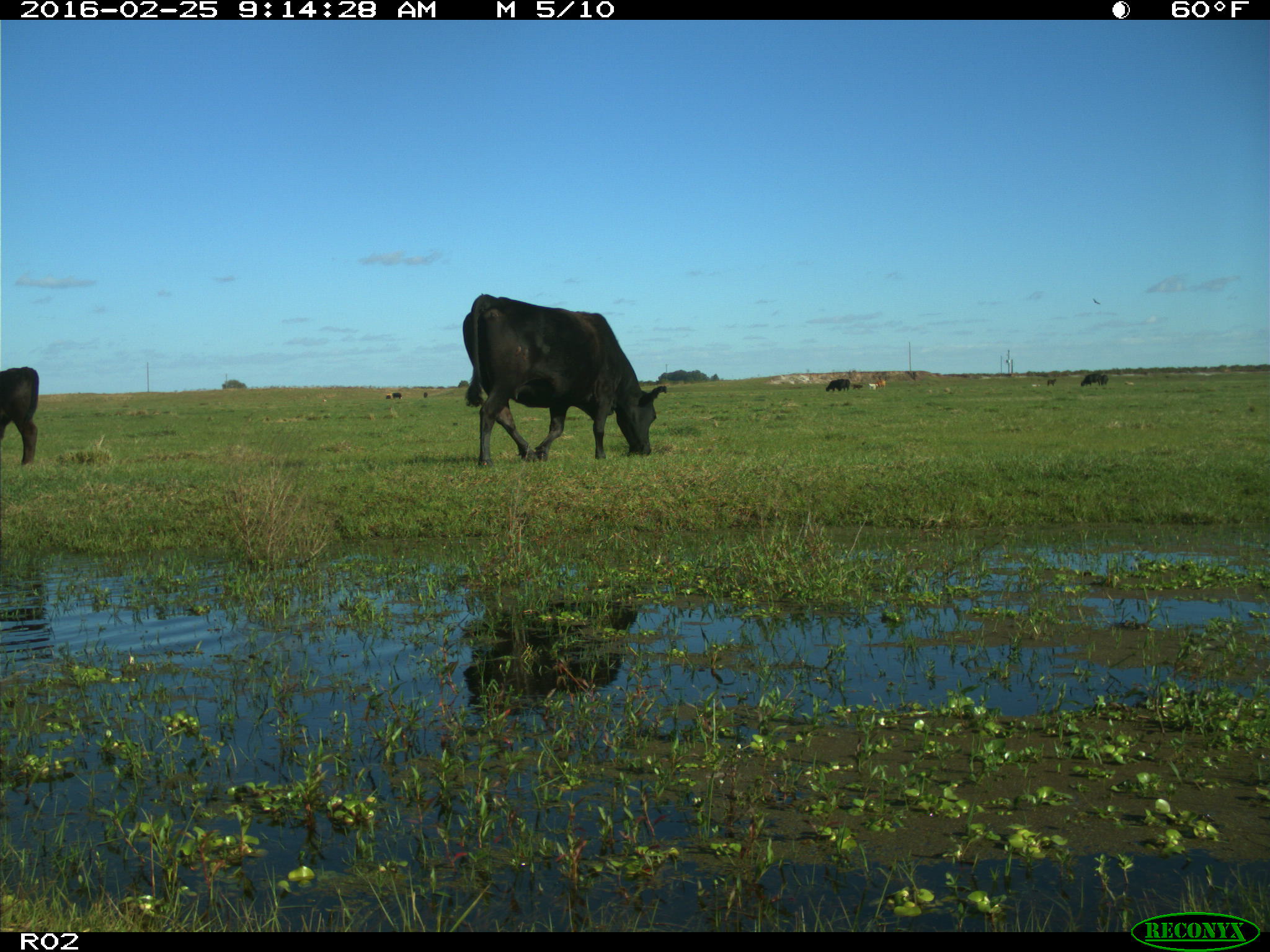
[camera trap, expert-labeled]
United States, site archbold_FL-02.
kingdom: Animalia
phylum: Chordata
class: Mammalia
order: Artiodactyla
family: Bovidae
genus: Bos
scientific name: Bos taurus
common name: domestic cow